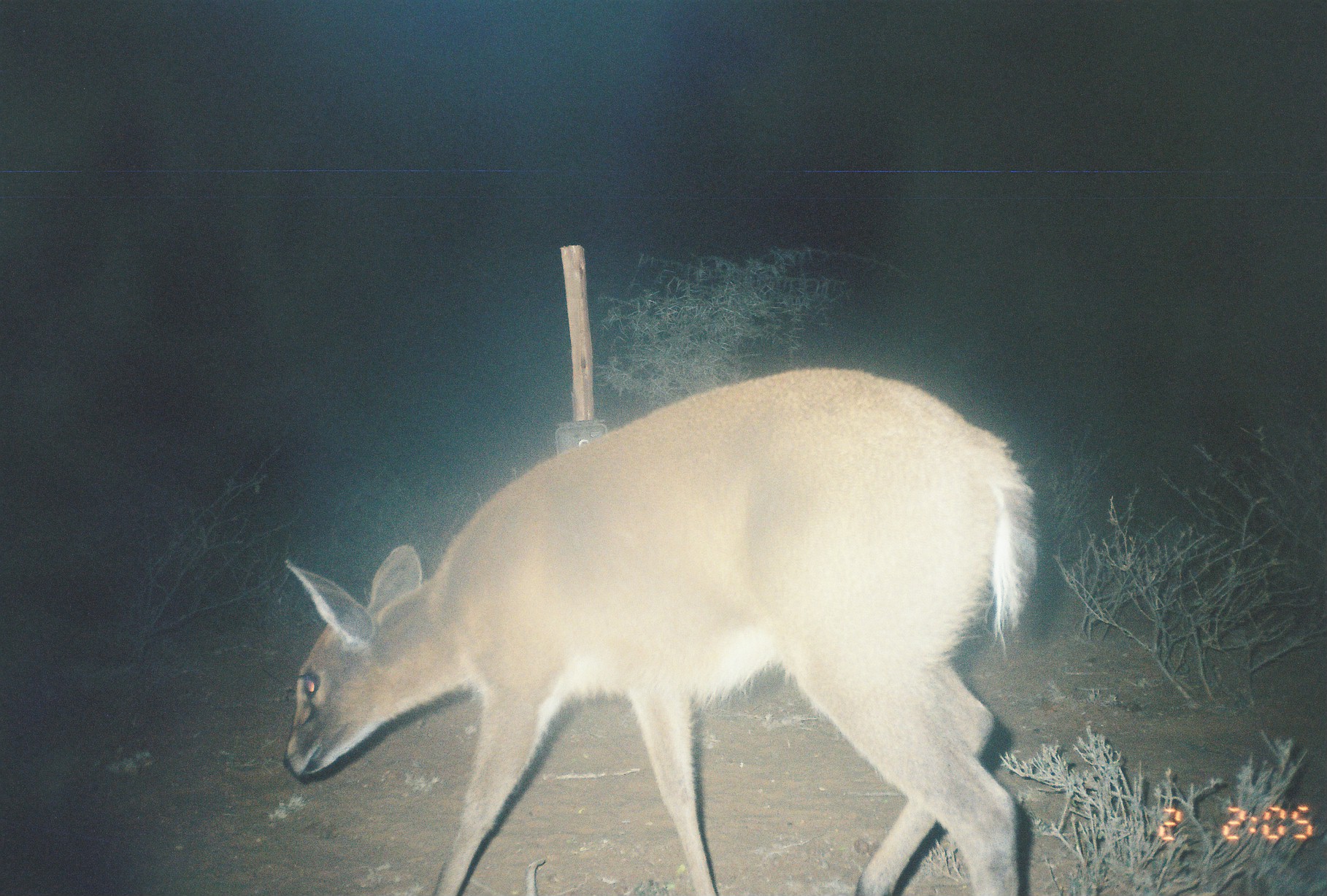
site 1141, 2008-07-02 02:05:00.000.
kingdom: Animalia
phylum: Chordata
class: Mammalia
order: Artiodactyla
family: Bovidae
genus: Sylvicapra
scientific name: Sylvicapra grimmia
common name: bush duiker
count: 1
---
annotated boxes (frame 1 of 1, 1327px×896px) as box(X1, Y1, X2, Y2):
sylvicapra grimmia: box(282, 361, 1039, 896)